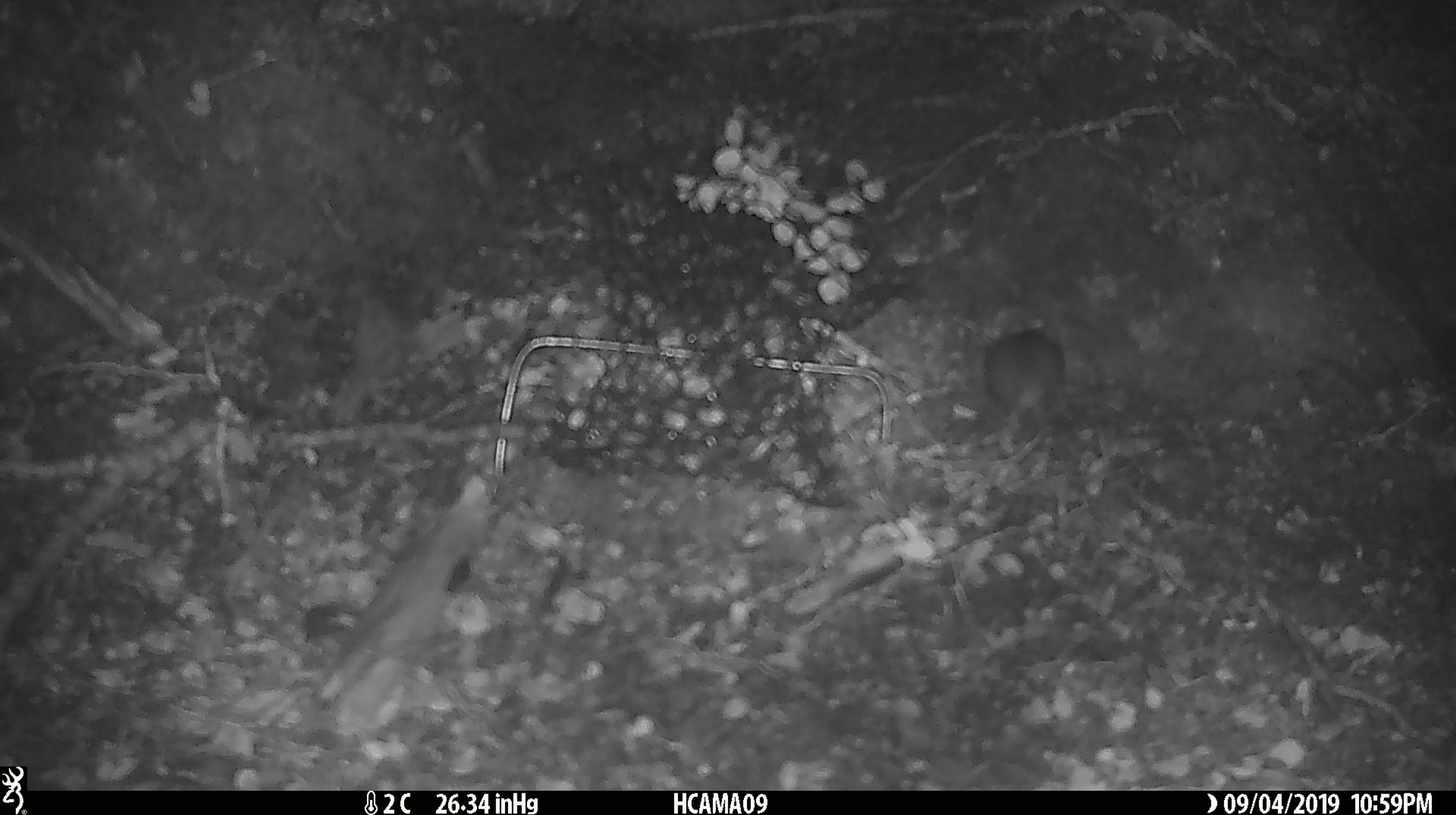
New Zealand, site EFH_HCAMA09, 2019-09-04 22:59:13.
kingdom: Animalia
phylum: Chordata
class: Mammalia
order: Rodentia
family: Muridae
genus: Mus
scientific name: Mus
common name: mouse